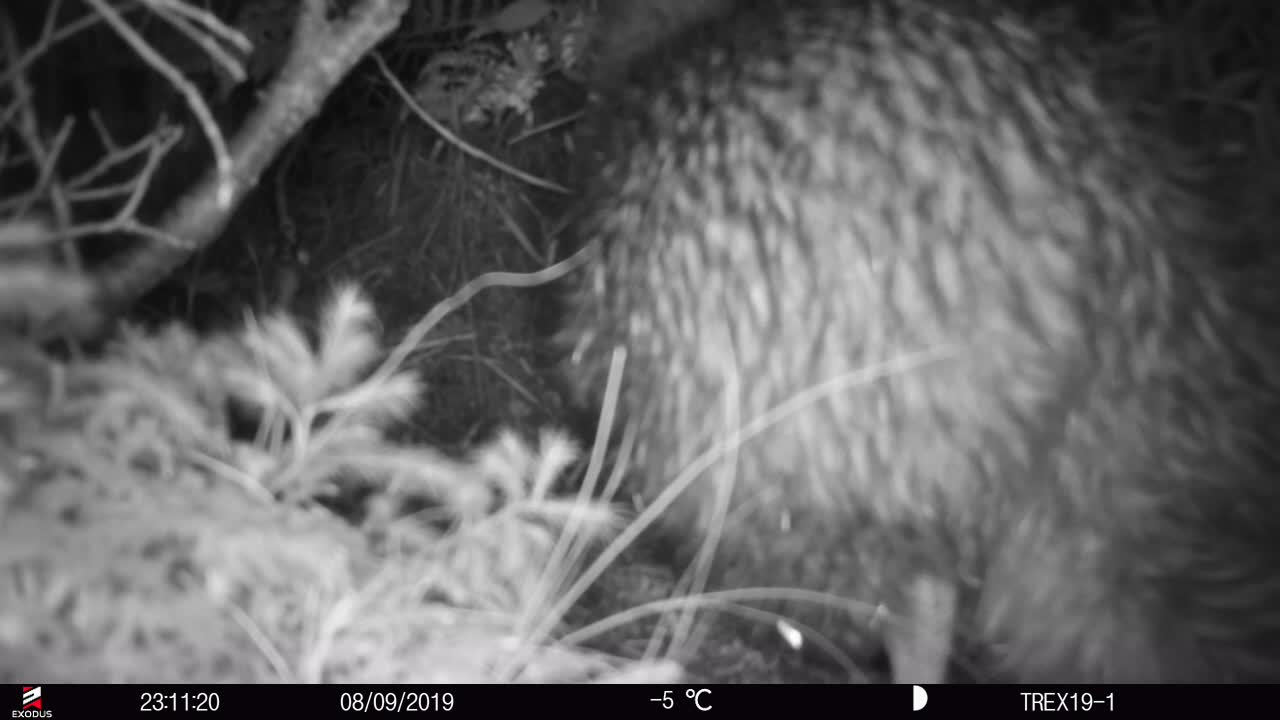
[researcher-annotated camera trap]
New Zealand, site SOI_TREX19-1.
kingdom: Animalia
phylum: Chordata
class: Aves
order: Apterygiformes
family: Apterygidae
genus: Apteryx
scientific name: Apteryx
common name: kiwi